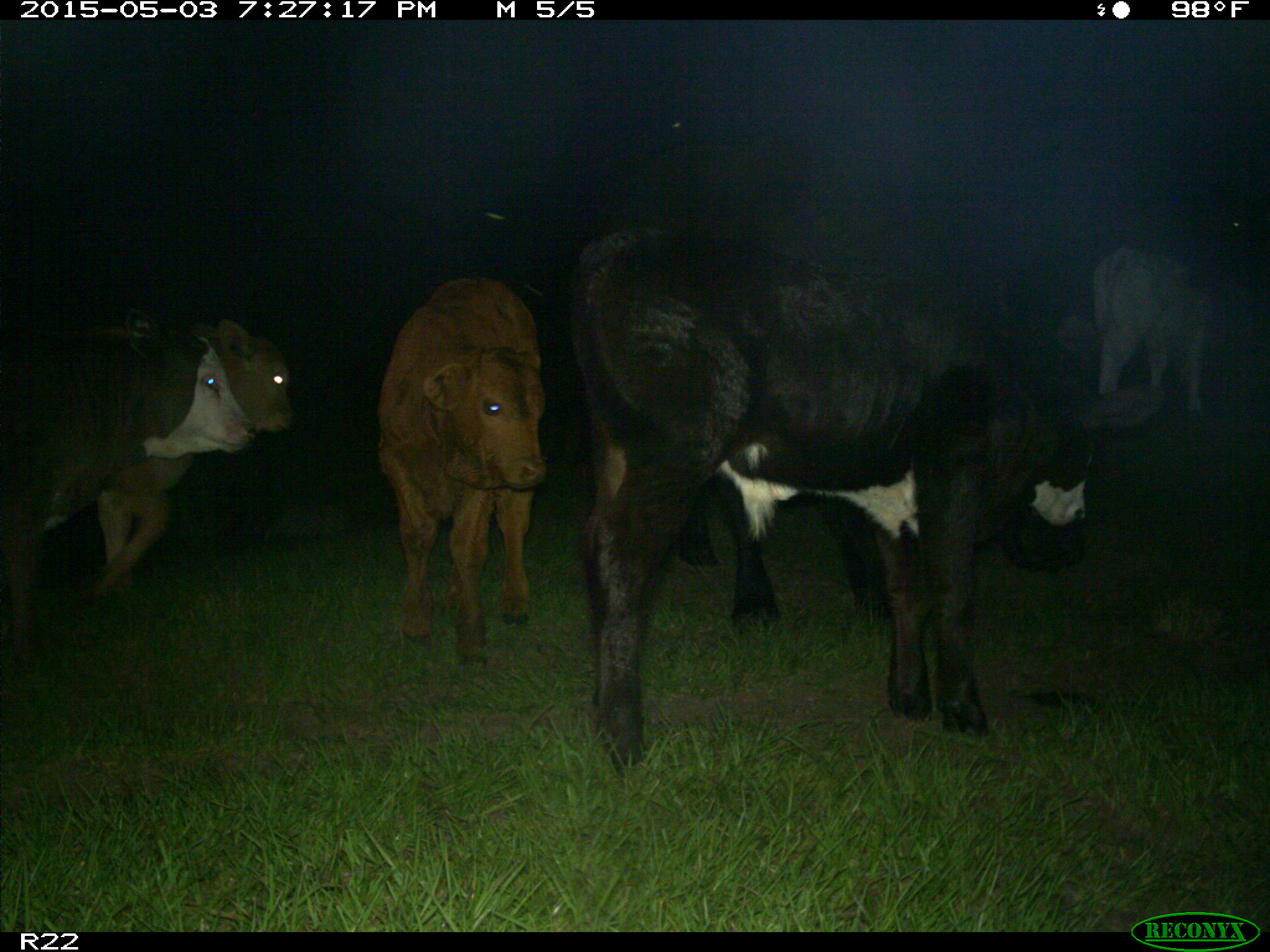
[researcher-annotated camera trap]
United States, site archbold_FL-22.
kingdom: Animalia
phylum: Chordata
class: Mammalia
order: Artiodactyla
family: Bovidae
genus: Bos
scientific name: Bos taurus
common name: domestic cow